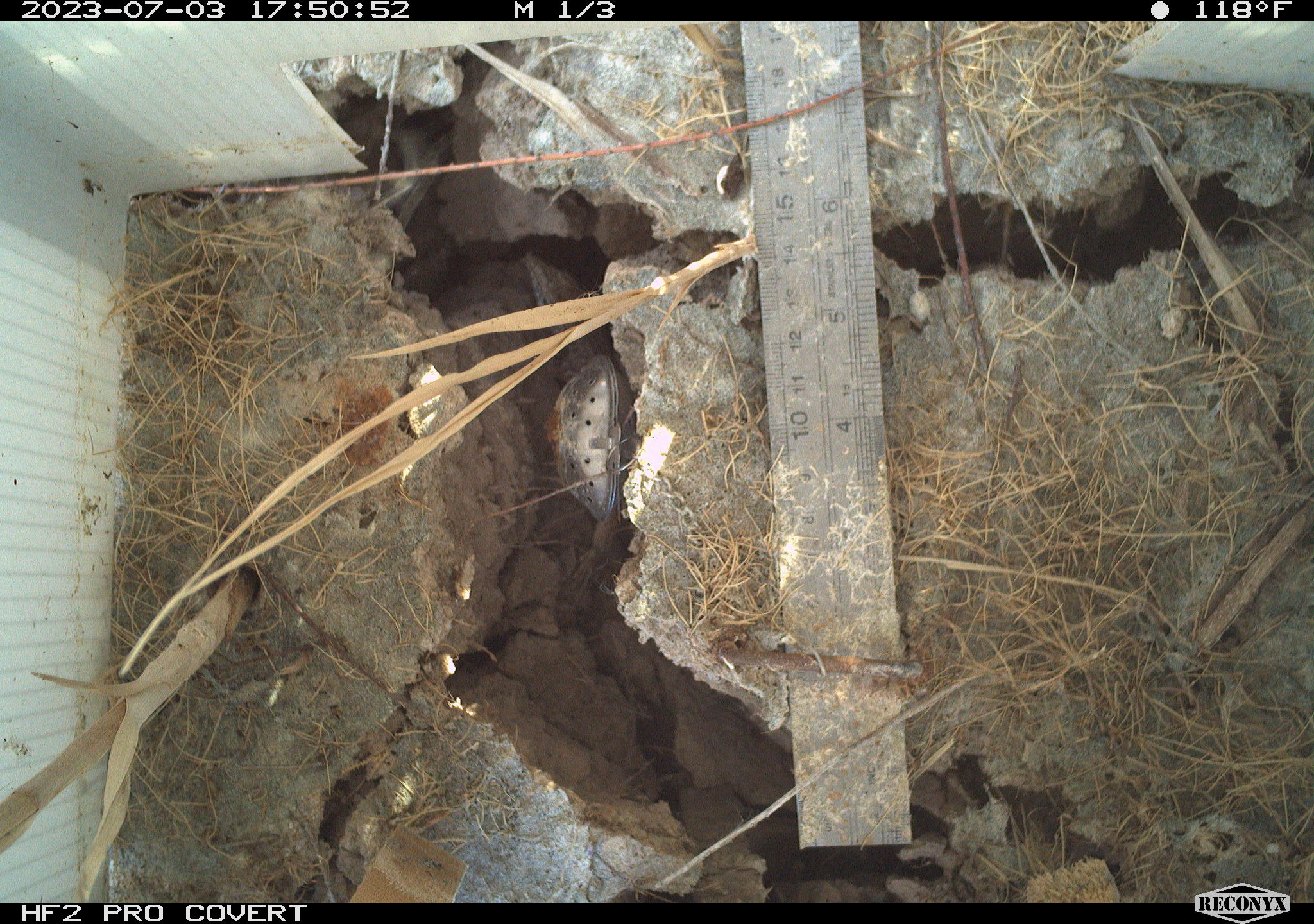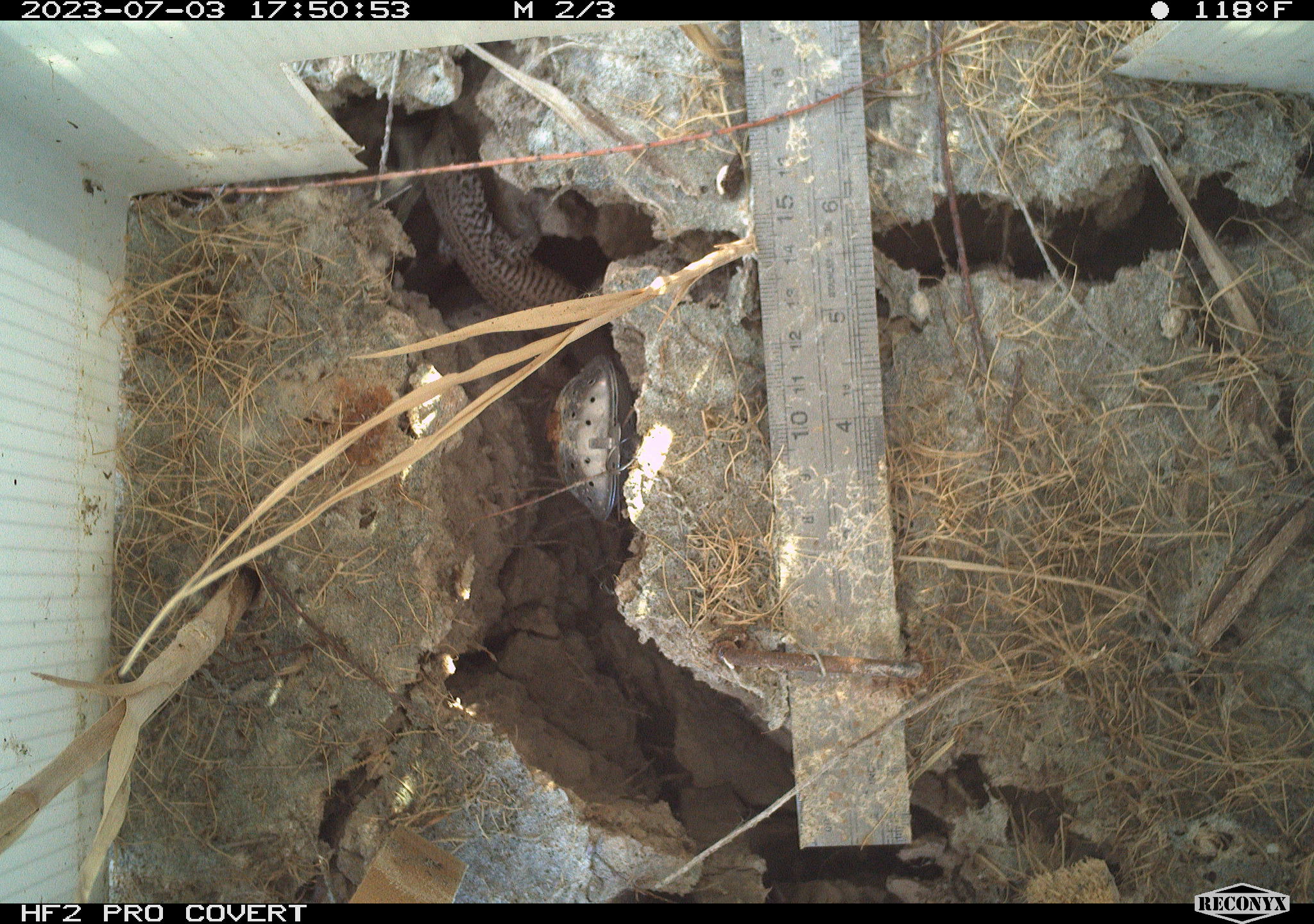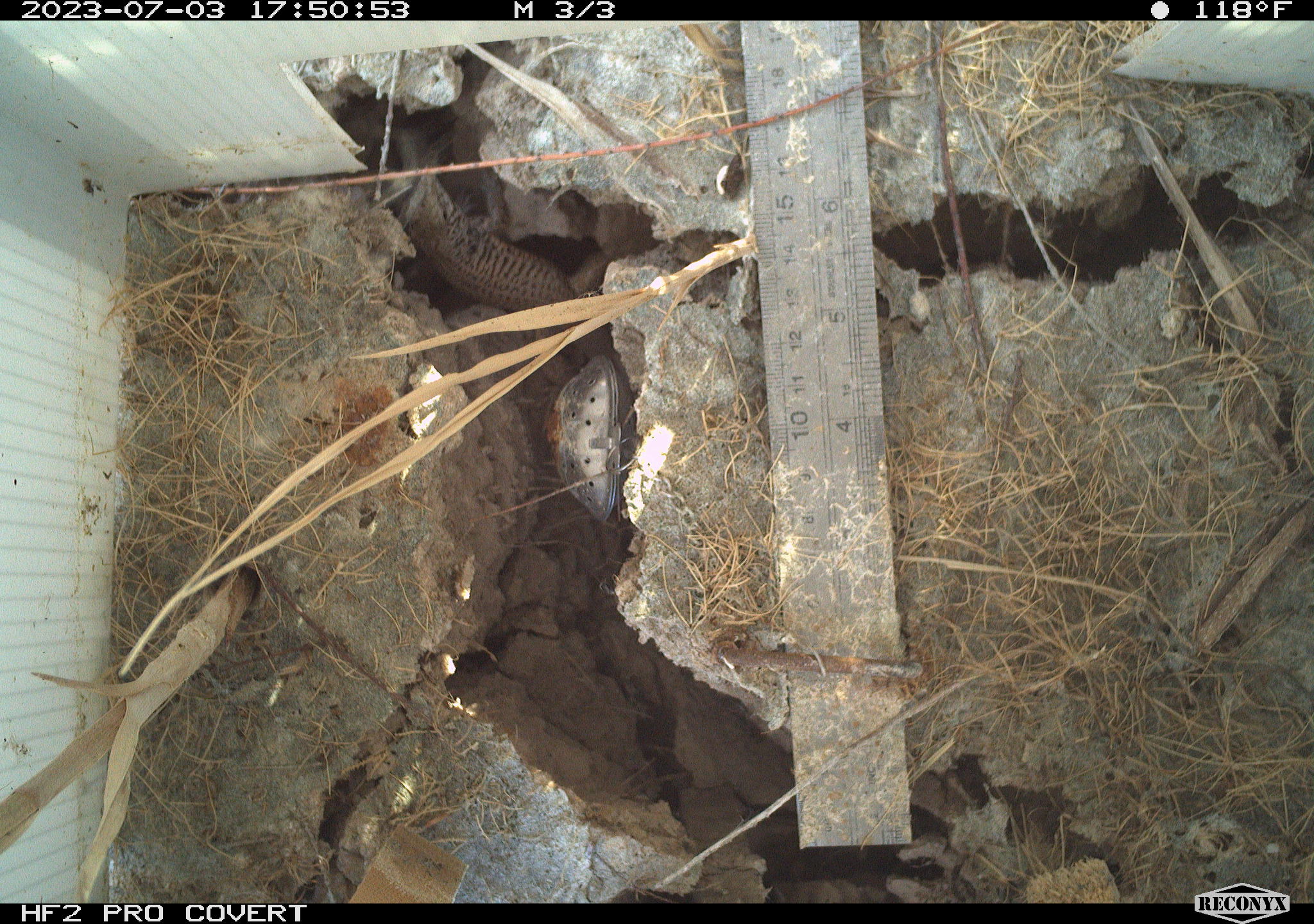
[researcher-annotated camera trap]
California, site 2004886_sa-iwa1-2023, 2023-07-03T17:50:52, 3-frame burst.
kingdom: Animalia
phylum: Chordata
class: Reptilia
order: Squamata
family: Teiidae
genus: Aspidoscelis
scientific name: Aspidoscelis tigris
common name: western whiptail